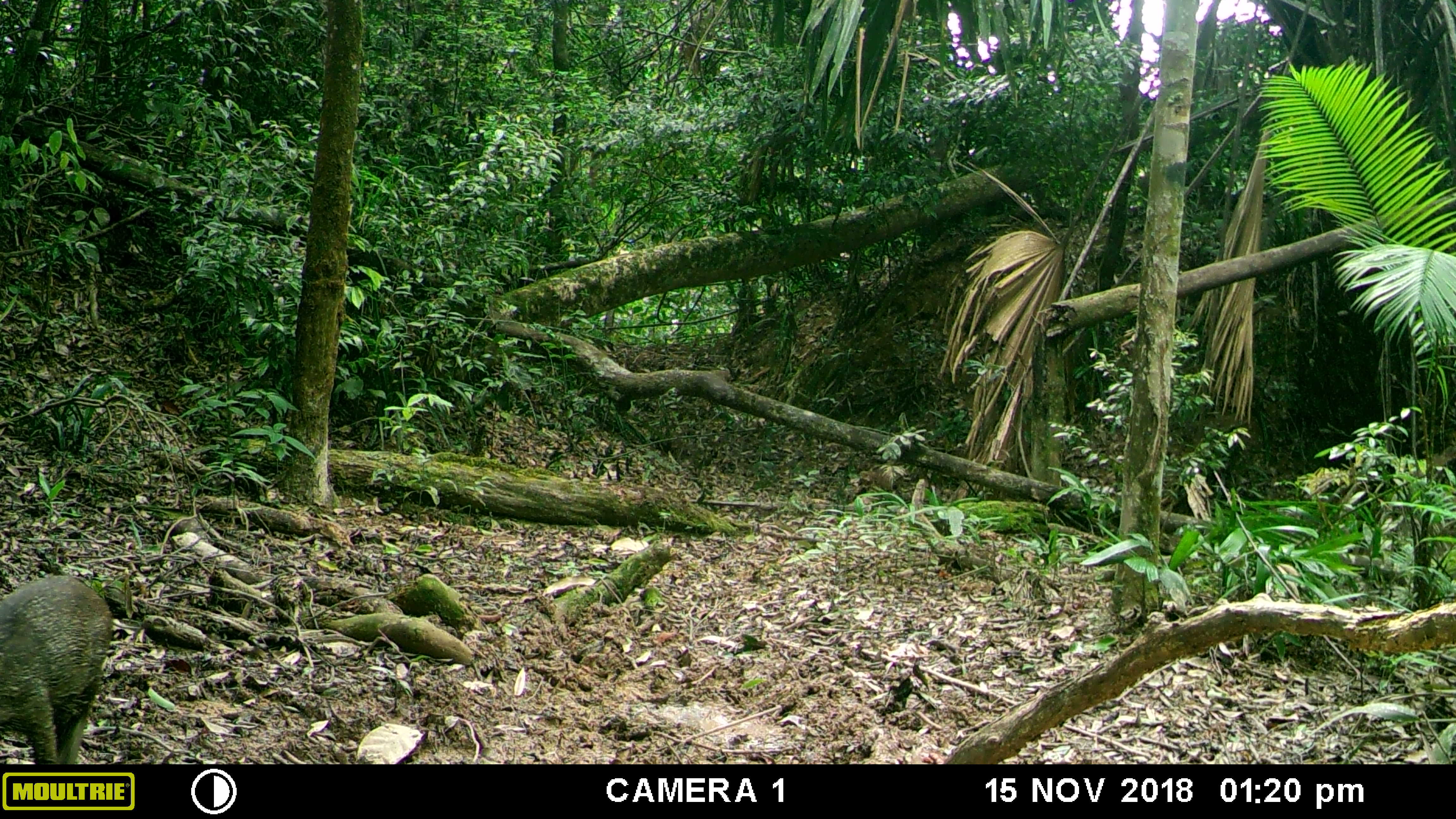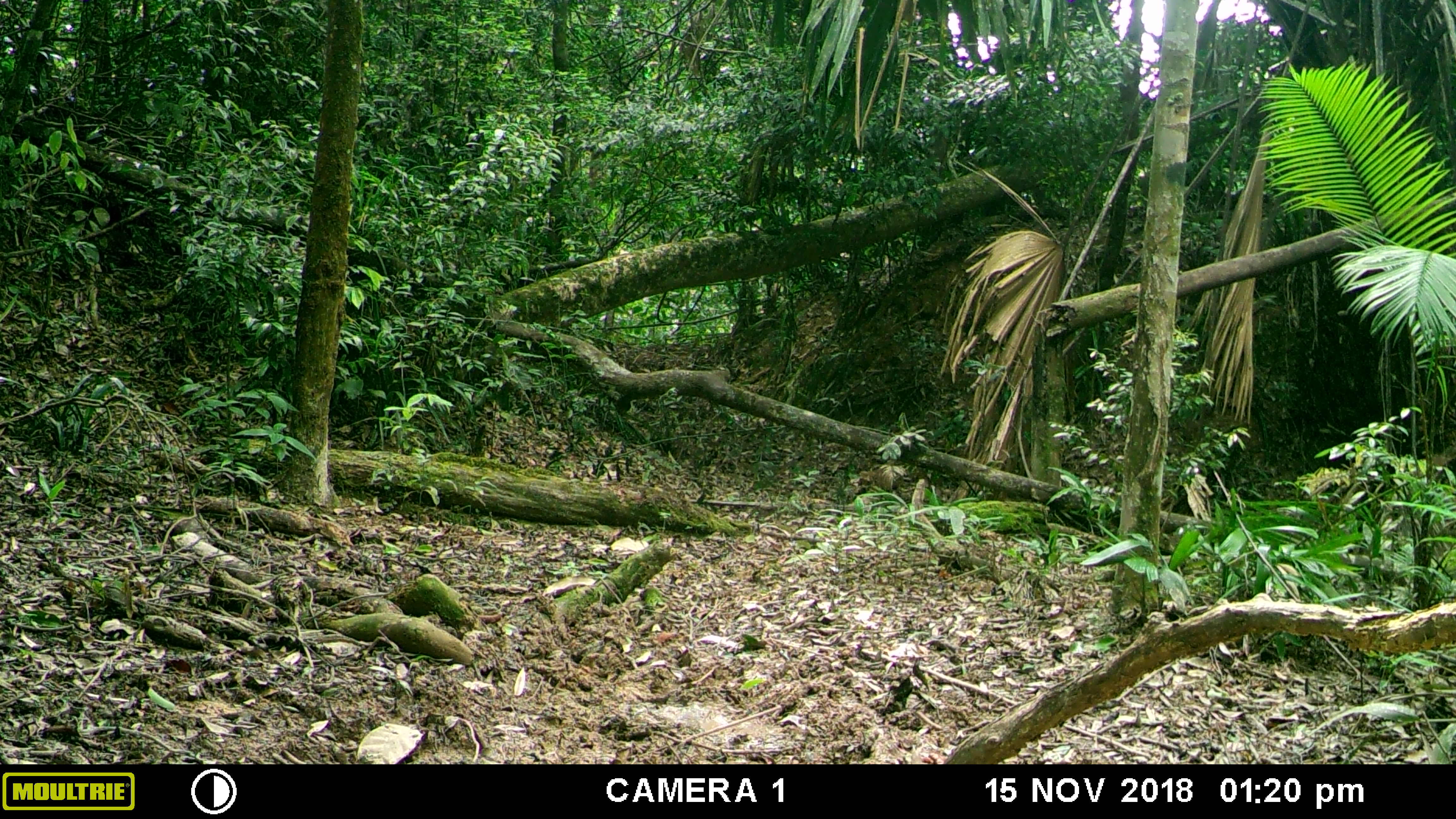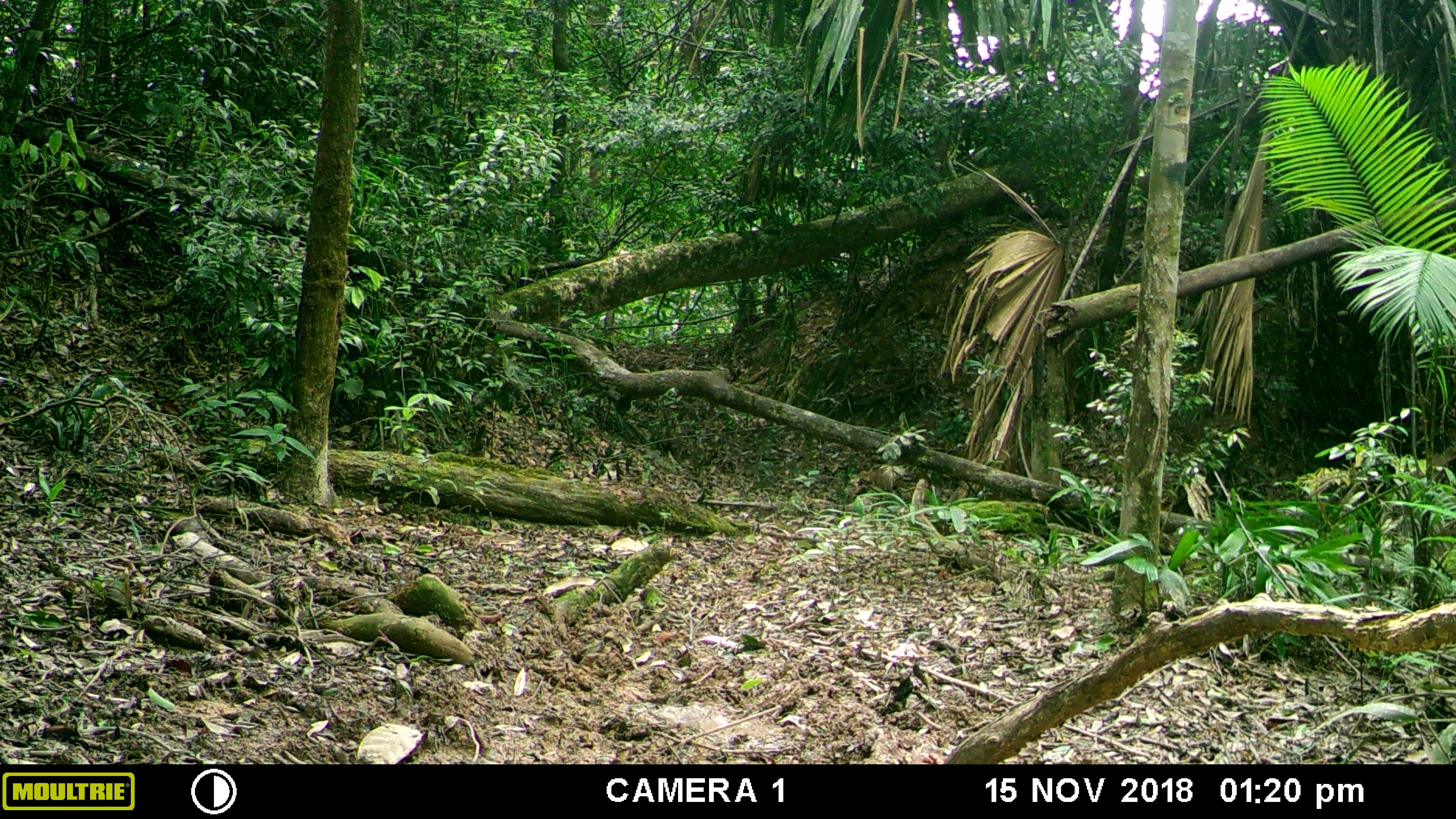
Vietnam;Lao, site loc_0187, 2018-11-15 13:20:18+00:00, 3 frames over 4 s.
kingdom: Animalia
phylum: Chordata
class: Mammalia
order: Artiodactyla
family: Suidae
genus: Sus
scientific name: Sus scrofa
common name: eurasian wild pig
Eurasian wild pig (Sus scrofa). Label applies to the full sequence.